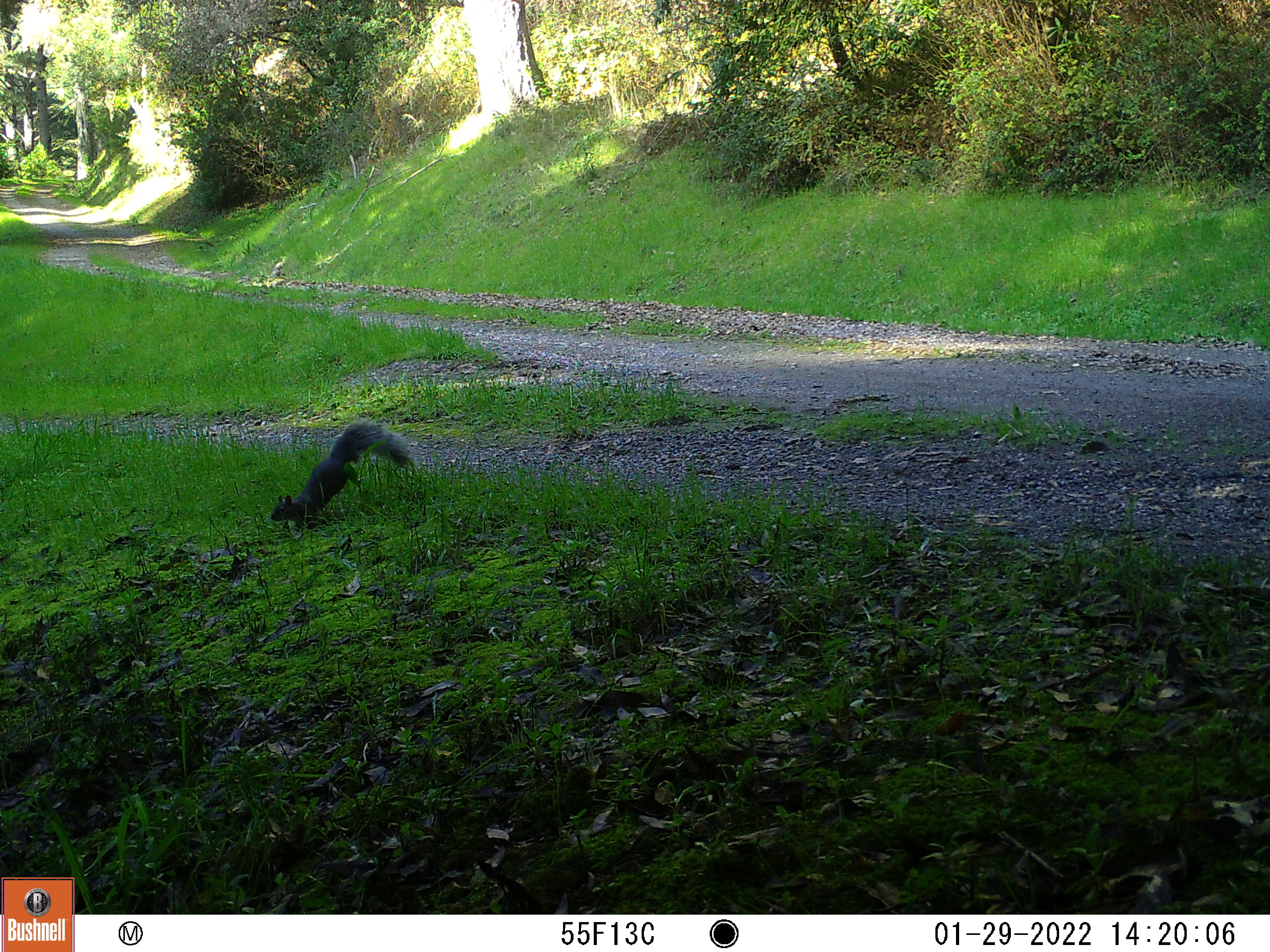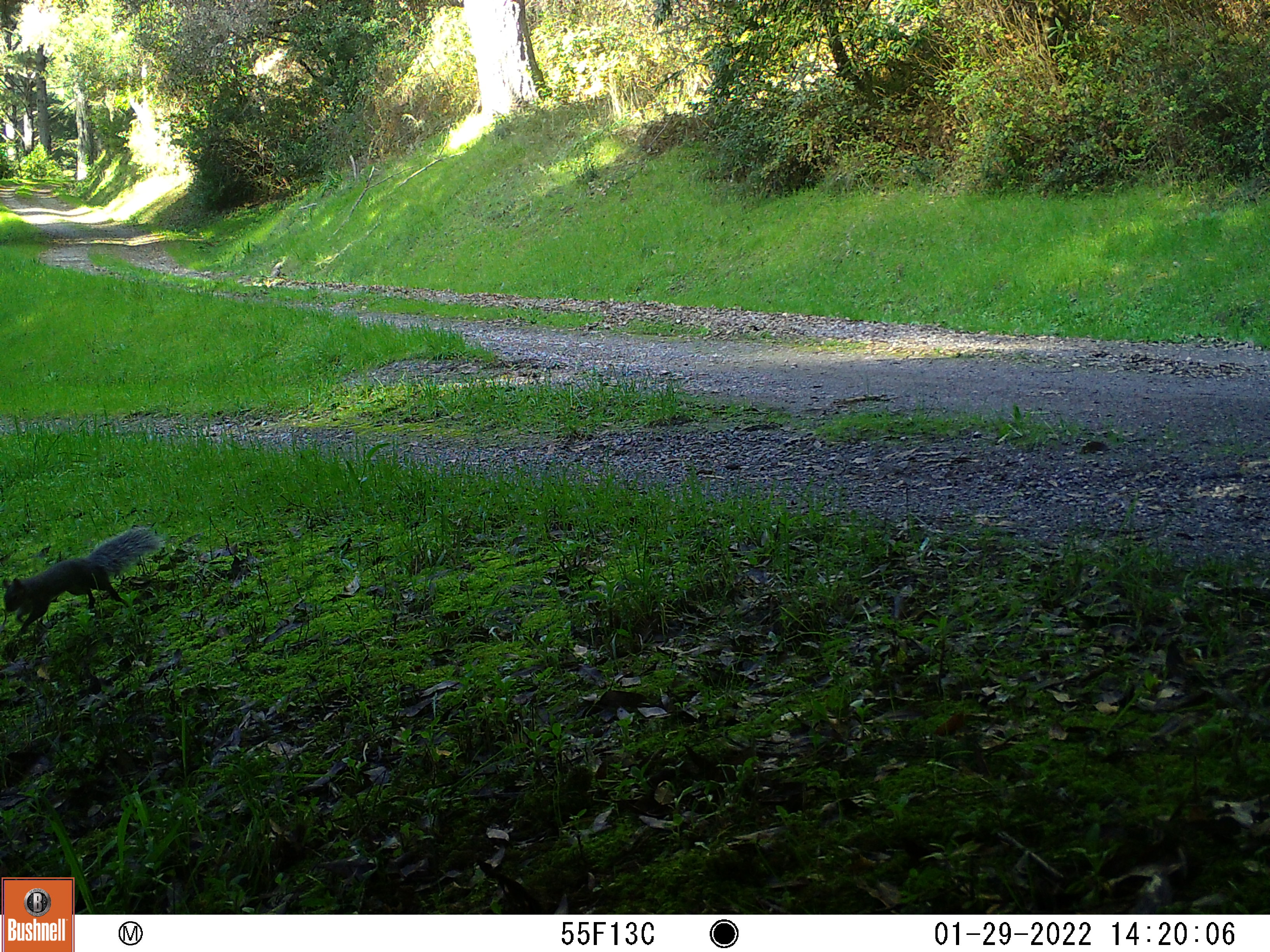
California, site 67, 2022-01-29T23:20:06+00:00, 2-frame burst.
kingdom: Animalia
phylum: Chordata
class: Mammalia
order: Rodentia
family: Sciuridae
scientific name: Sciuridae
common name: squirrel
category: unknown squirrel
Unknown squirrel (squirrel) (Sciuridae).